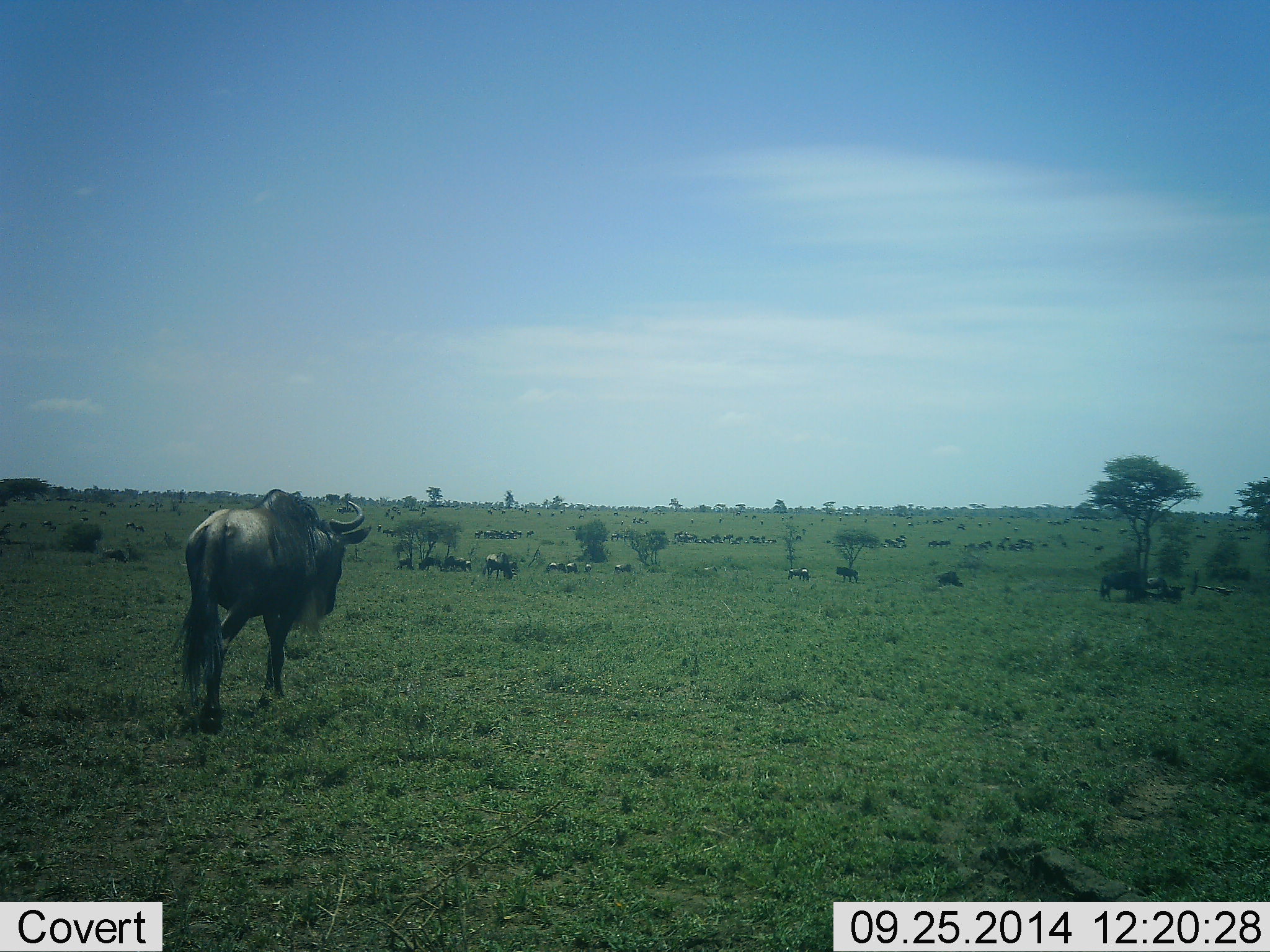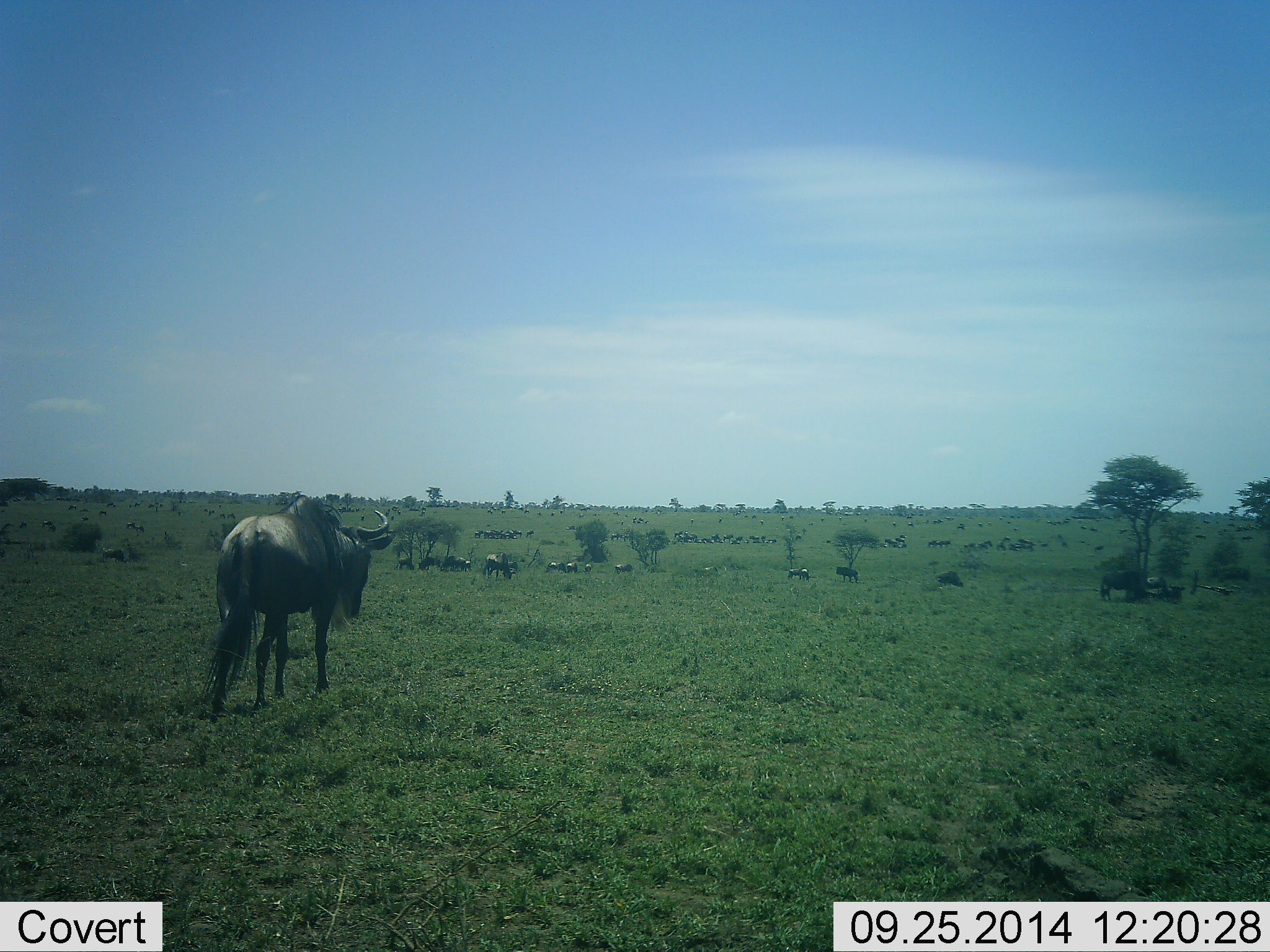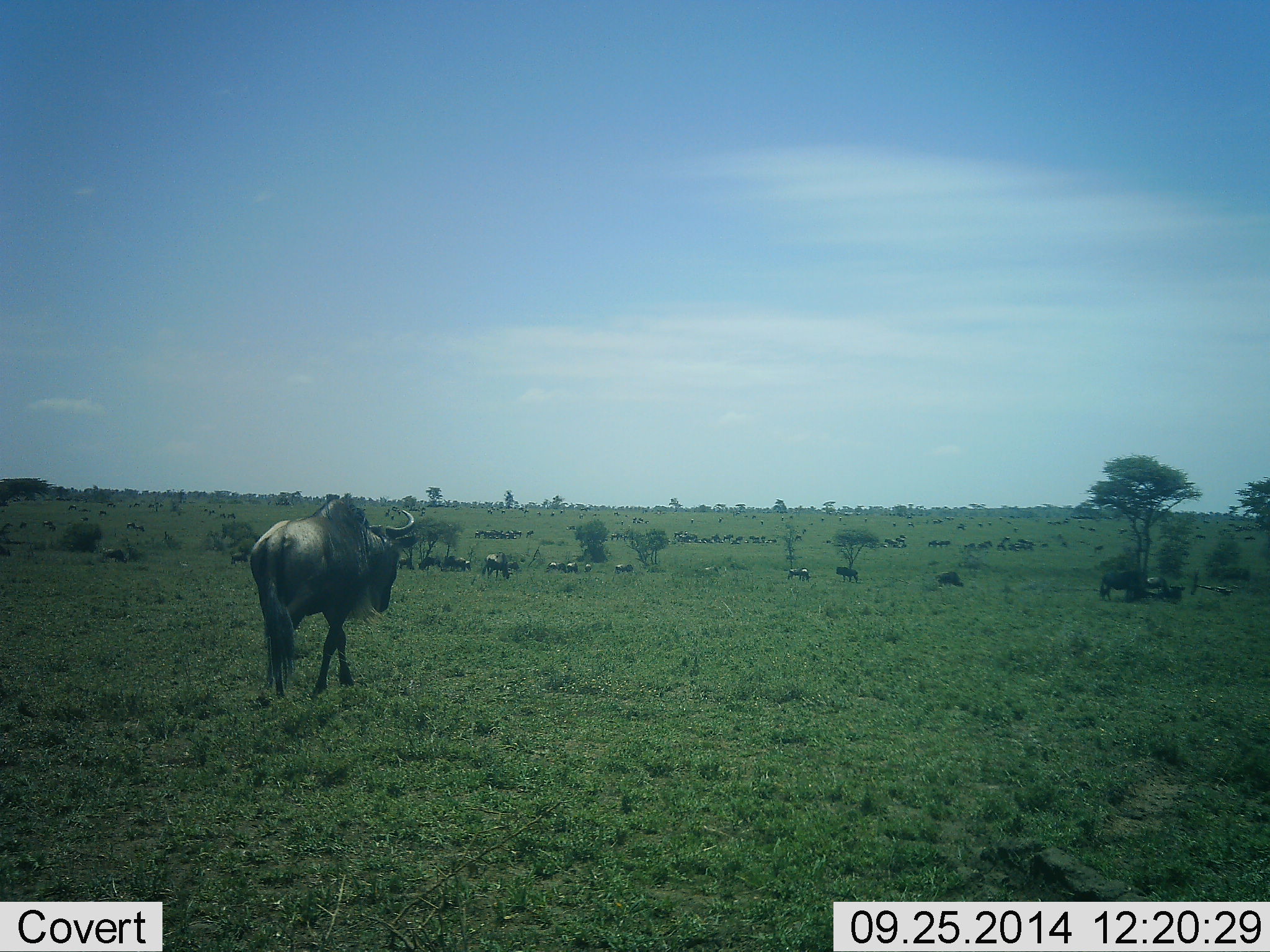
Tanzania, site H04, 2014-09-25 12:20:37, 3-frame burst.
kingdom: Animalia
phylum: Chordata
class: Mammalia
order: Artiodactyla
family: Bovidae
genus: Connochaetes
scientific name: Connochaetes taurinus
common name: blue wildebeest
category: wildebeest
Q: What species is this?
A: Wildebeest (blue wildebeest) (Connochaetes taurinus).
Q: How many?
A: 11-50.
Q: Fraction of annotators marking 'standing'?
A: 40%.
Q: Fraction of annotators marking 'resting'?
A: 10%.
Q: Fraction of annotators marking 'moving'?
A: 70%.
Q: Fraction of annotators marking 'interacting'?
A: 0%.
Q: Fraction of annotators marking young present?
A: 0%.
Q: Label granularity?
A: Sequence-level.